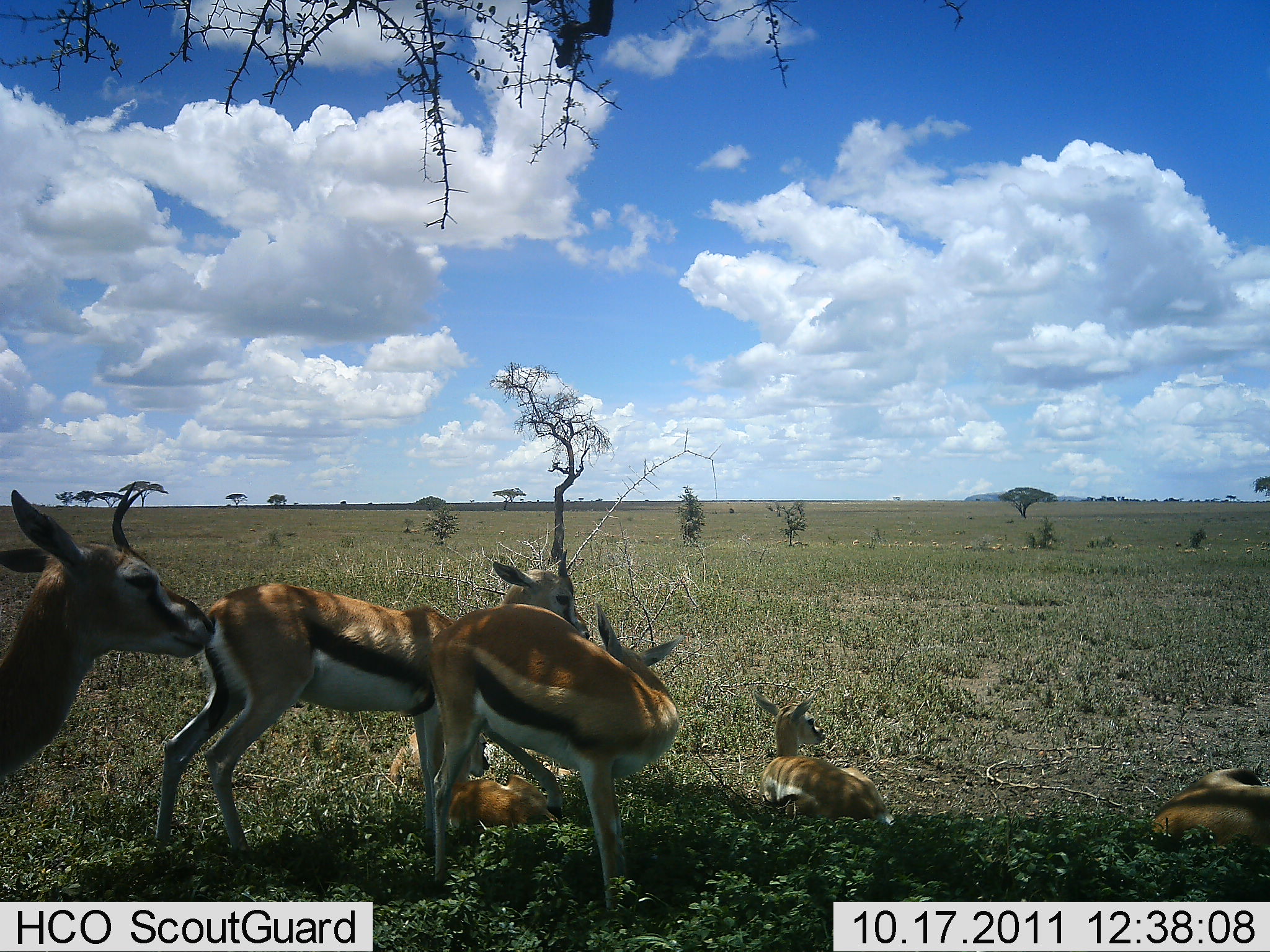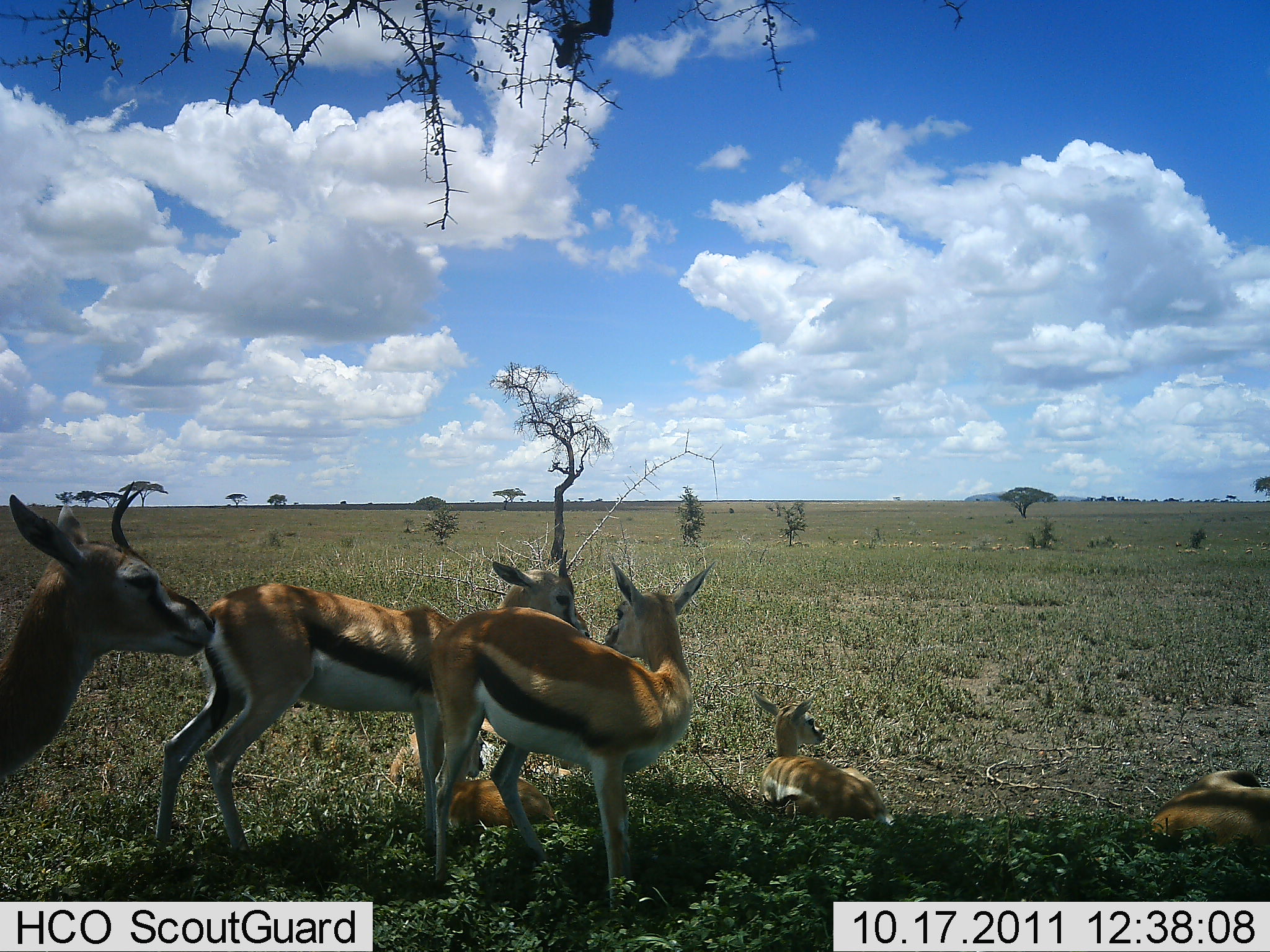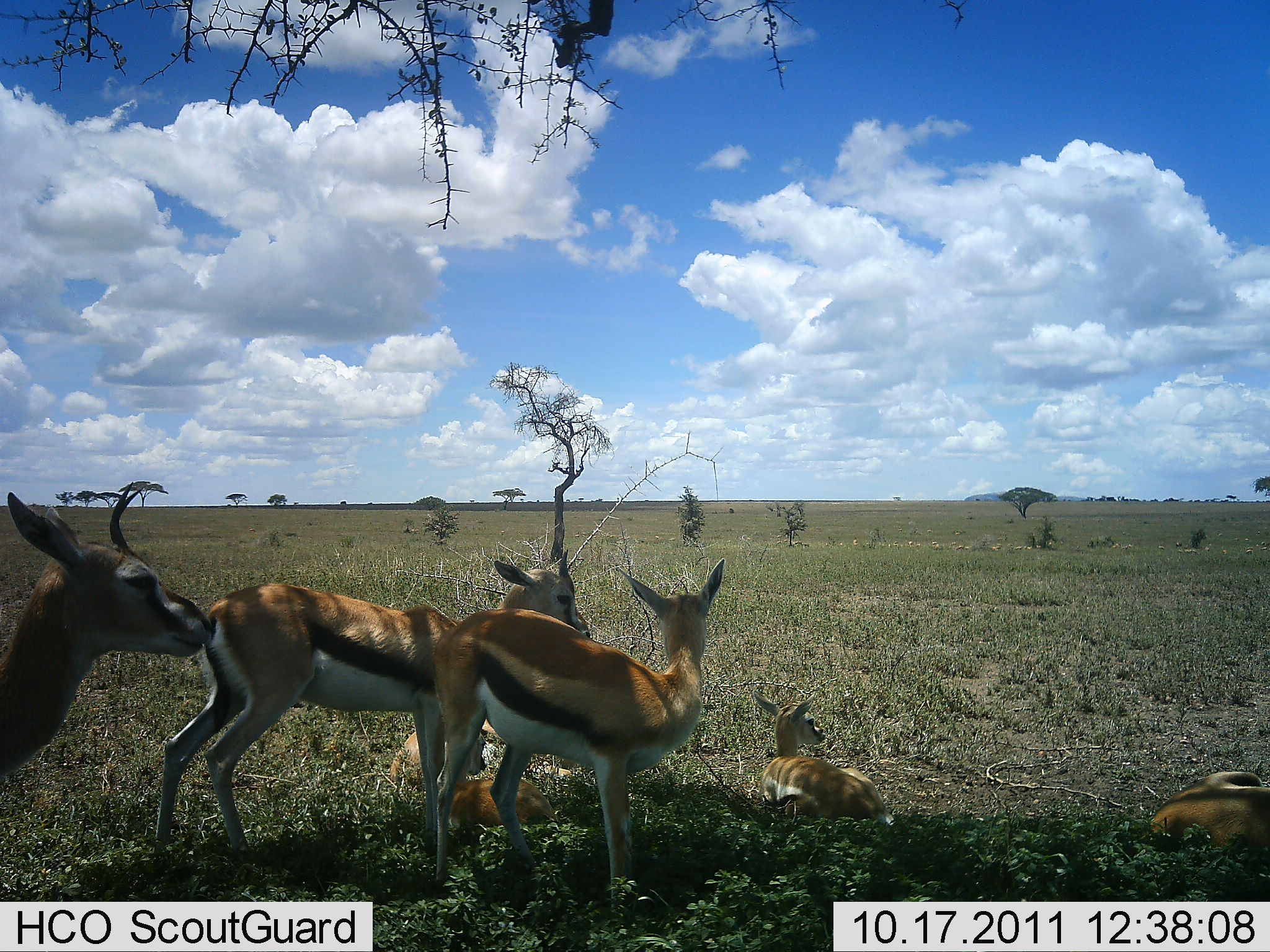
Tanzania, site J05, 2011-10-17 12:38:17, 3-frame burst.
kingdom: Animalia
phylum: Chordata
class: Mammalia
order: Artiodactyla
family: Bovidae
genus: Eudorcas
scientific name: Eudorcas thomsonii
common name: thomson's gazelle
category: gazellethomsons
Gazellethomsons (thomson's gazelle) (Eudorcas thomsonii), count 6. Behavior (volunteer vote fractions): standing 86%, resting 100%, moving 0%, interacting 29%. Young present (vote fraction): 36%. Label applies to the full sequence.